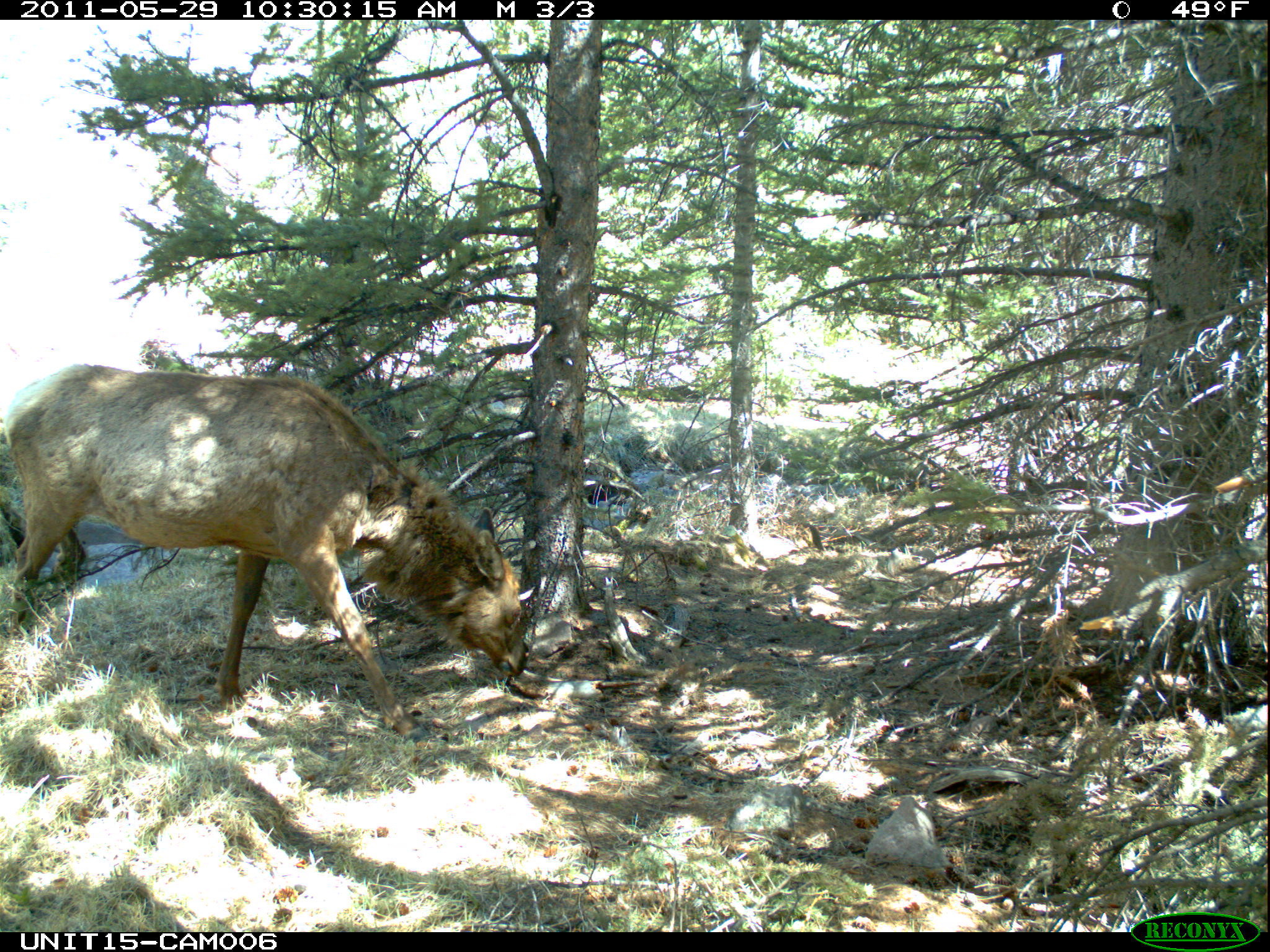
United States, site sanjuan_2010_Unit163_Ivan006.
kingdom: Animalia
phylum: Chordata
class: Mammalia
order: Artiodactyla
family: Cervidae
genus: Cervus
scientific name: Cervus elaphus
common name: red deer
Cervus elaphus (red deer).